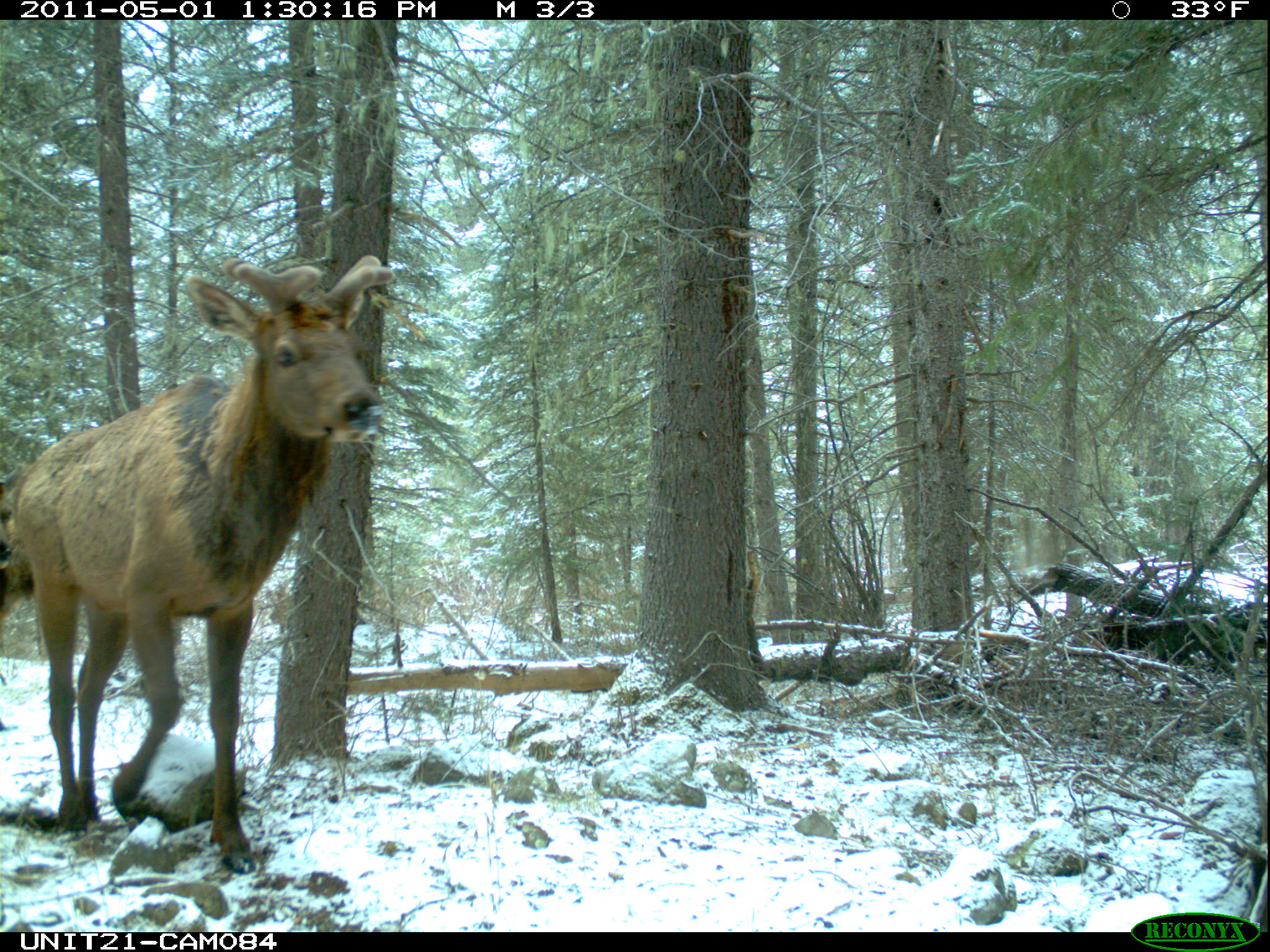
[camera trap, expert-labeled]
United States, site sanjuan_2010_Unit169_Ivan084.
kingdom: Animalia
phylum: Chordata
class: Mammalia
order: Artiodactyla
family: Cervidae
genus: Cervus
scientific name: Cervus elaphus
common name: red deer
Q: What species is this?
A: Cervus elaphus (red deer).